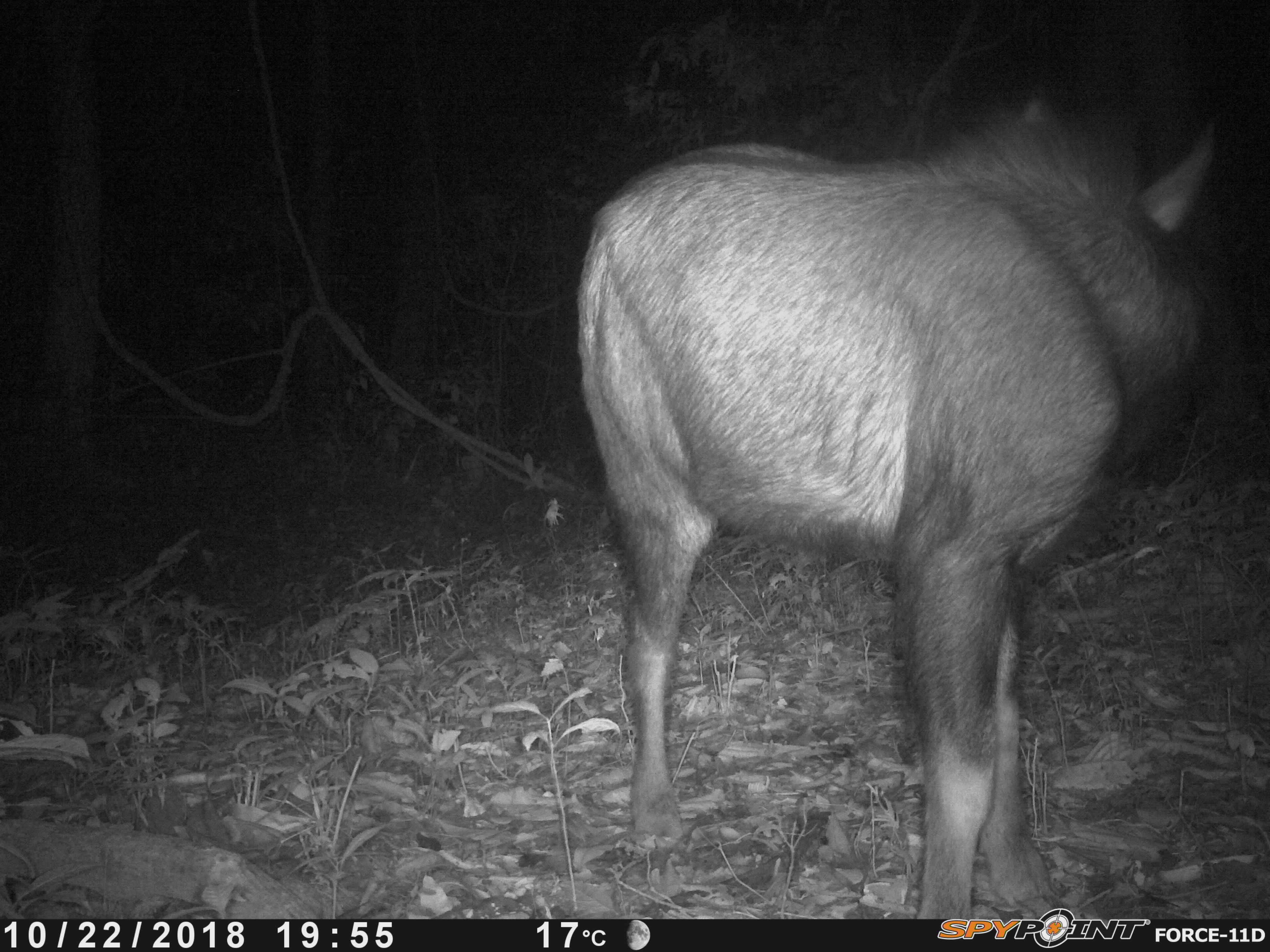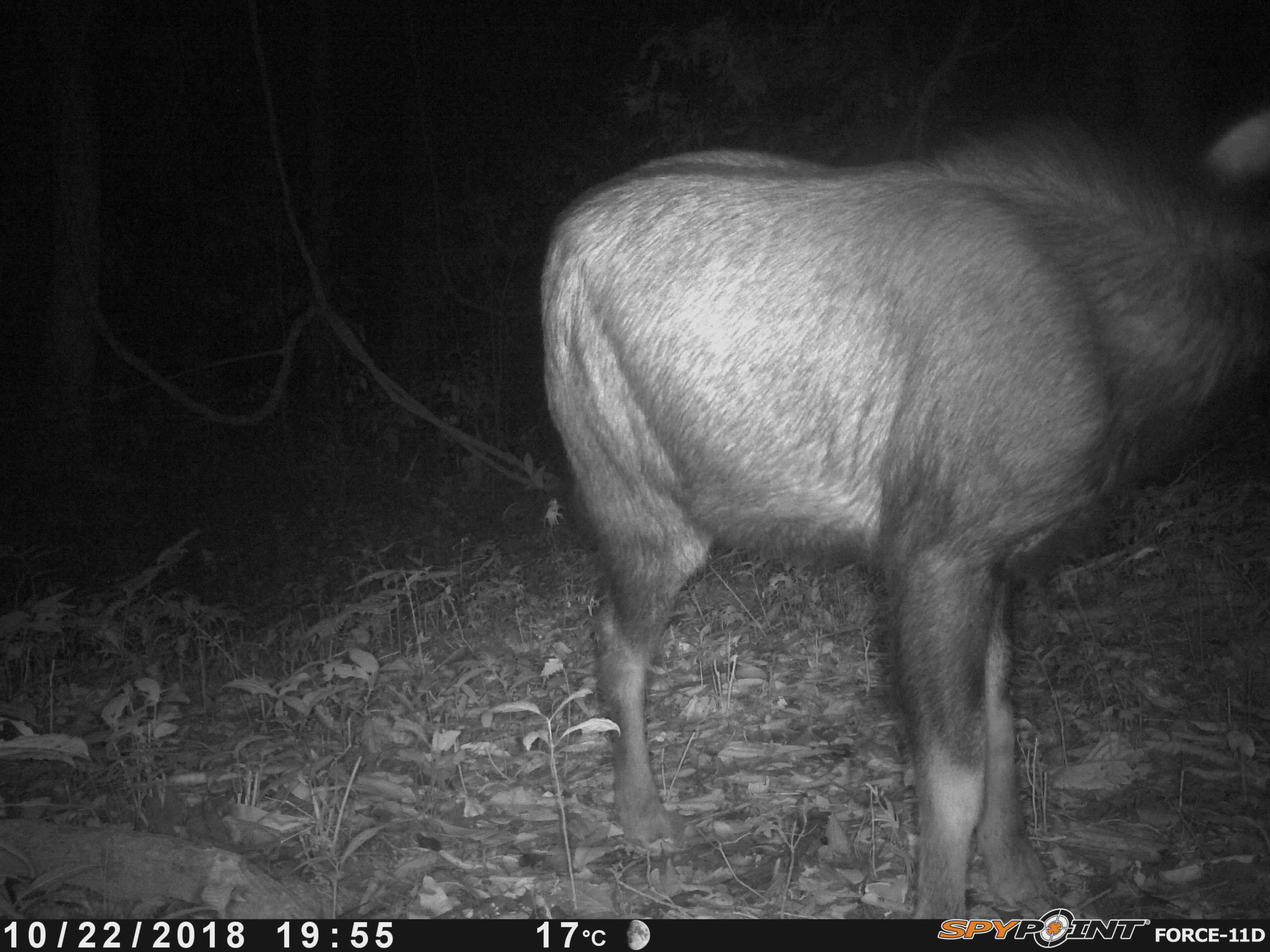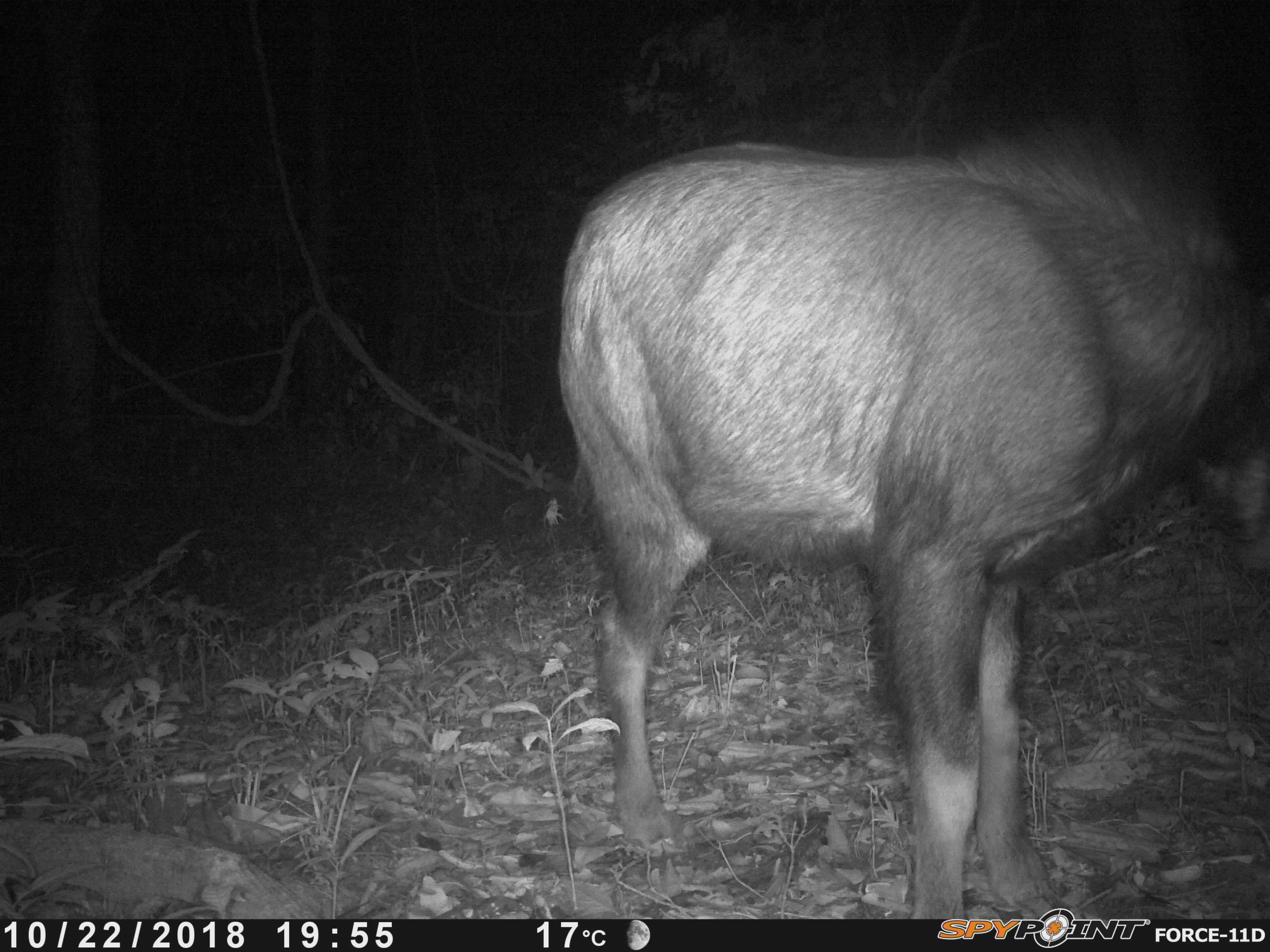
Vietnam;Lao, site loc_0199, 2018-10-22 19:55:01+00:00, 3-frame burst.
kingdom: Animalia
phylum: Chordata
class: Mammalia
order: Artiodactyla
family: Bovidae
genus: Capricornis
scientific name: Capricornis sumatraensis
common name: chinese serow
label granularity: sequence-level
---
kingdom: Animalia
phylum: Arthropoda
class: Insecta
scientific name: Insecta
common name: insect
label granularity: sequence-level